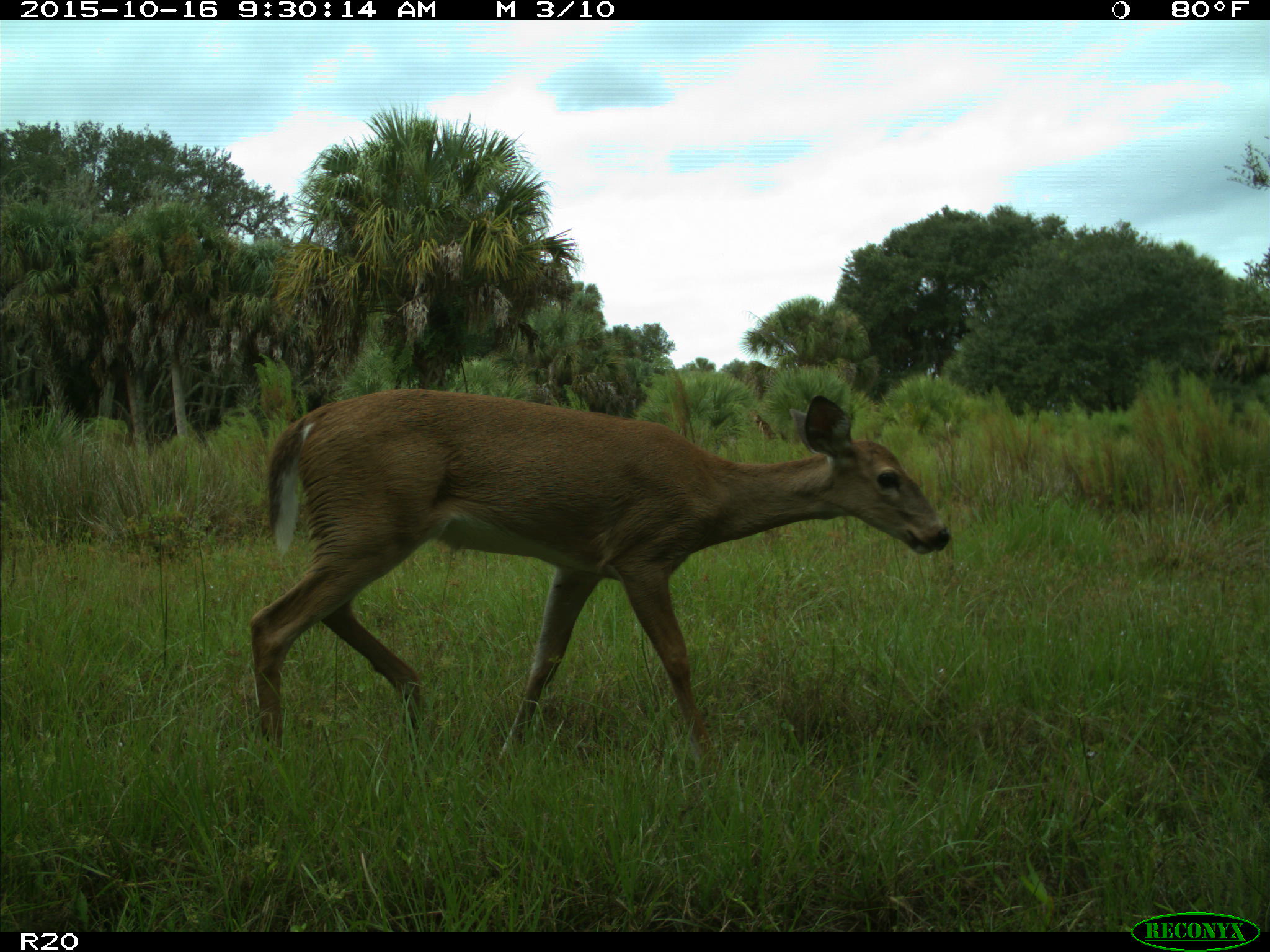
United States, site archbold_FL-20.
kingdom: Animalia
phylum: Chordata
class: Mammalia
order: Artiodactyla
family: Cervidae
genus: Odocoileus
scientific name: Odocoileus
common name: deer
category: unidentified deer